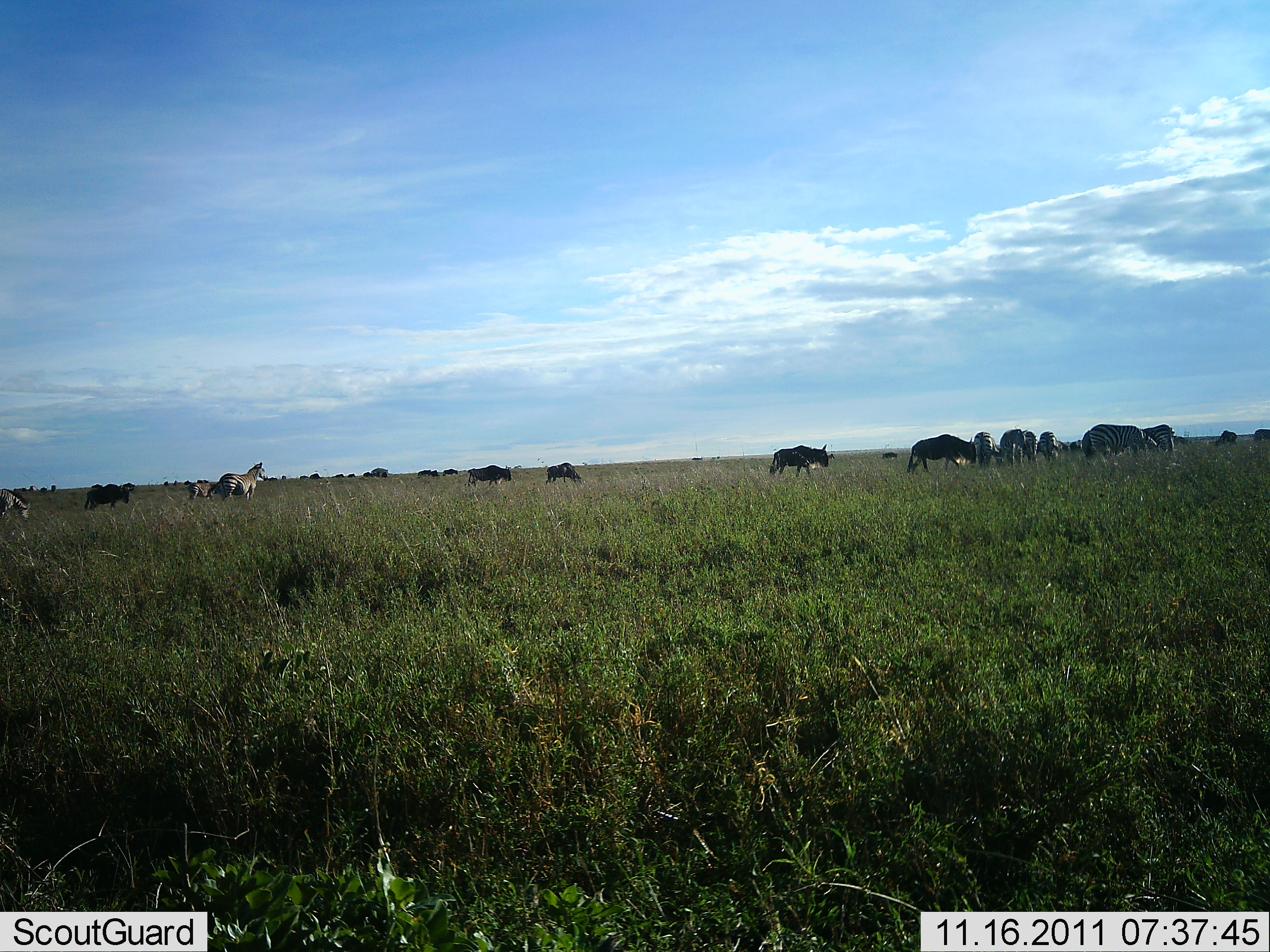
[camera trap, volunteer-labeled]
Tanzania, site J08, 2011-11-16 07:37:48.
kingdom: Animalia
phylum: Chordata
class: Mammalia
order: Artiodactyla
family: Bovidae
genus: Connochaetes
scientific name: Connochaetes taurinus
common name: blue wildebeest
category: wildebeest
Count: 11-50.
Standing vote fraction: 43%.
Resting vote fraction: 0%.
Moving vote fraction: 57%.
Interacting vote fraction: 0%.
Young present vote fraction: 0%.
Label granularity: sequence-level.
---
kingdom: Animalia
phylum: Chordata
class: Mammalia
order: Perissodactyla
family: Equidae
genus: Equus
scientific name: Equus quagga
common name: plains zebra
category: zebra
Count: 7.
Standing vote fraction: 73%.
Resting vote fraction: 0%.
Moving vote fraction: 13%.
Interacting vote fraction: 7%.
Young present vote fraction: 0%.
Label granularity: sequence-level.